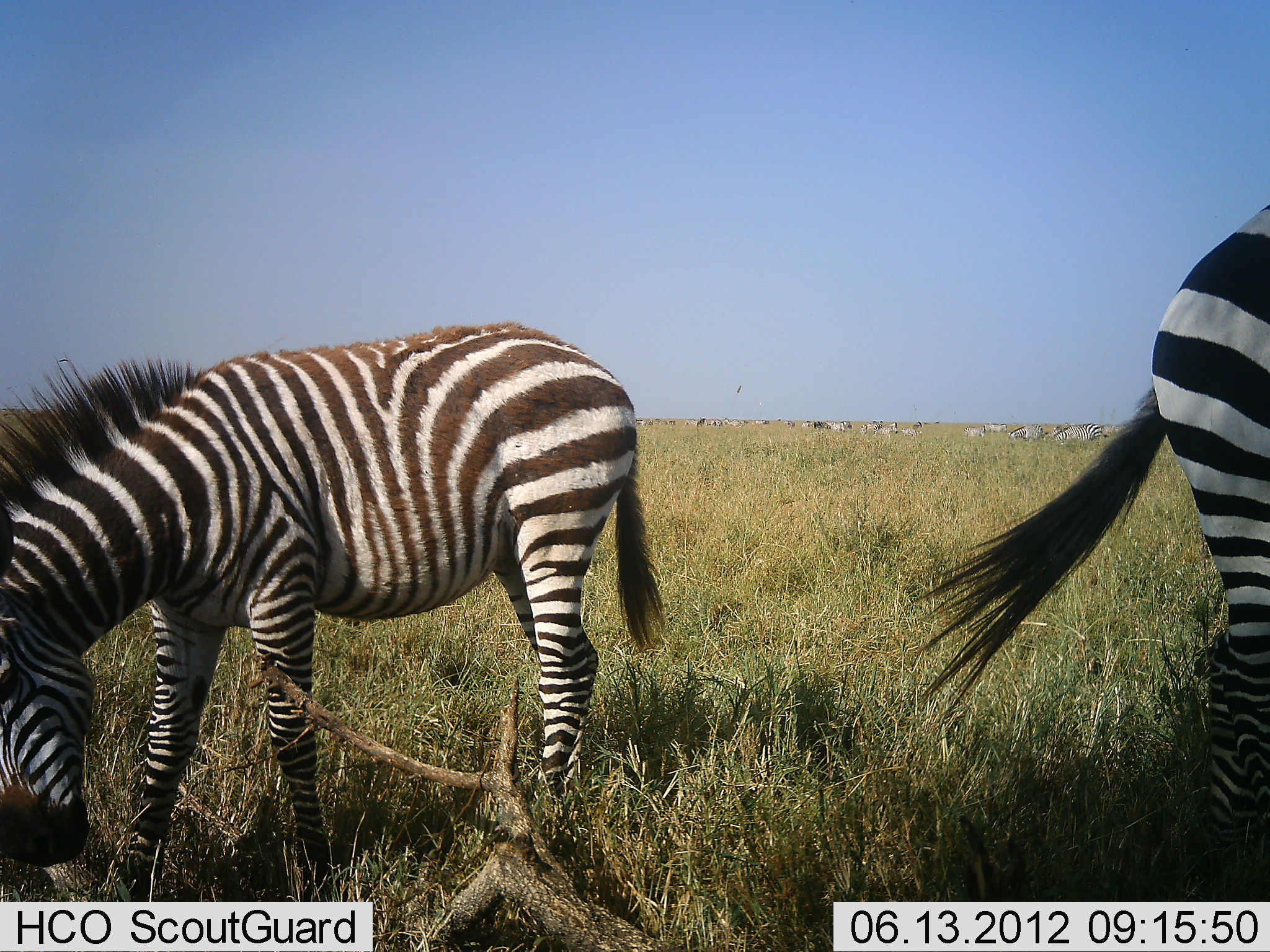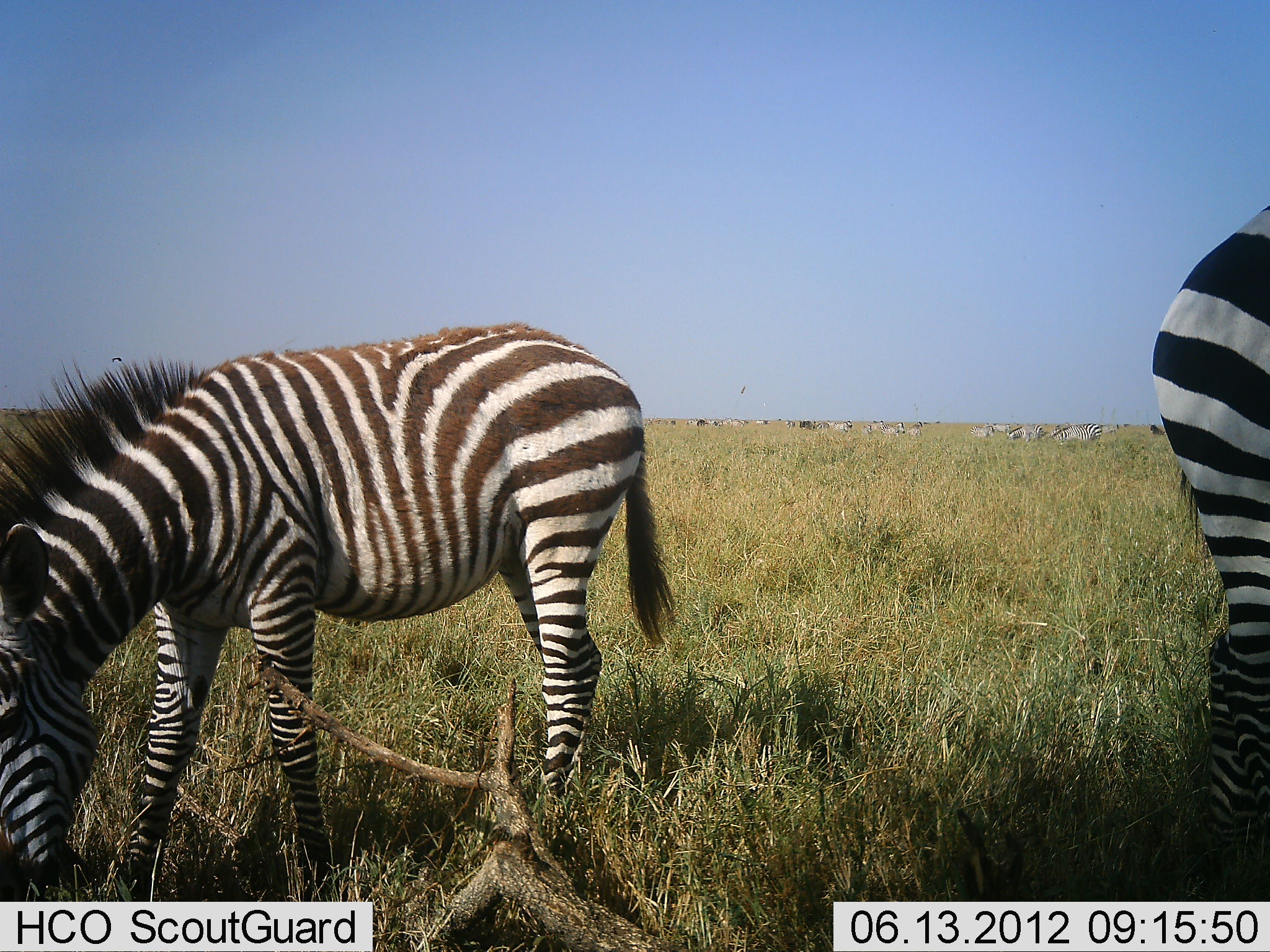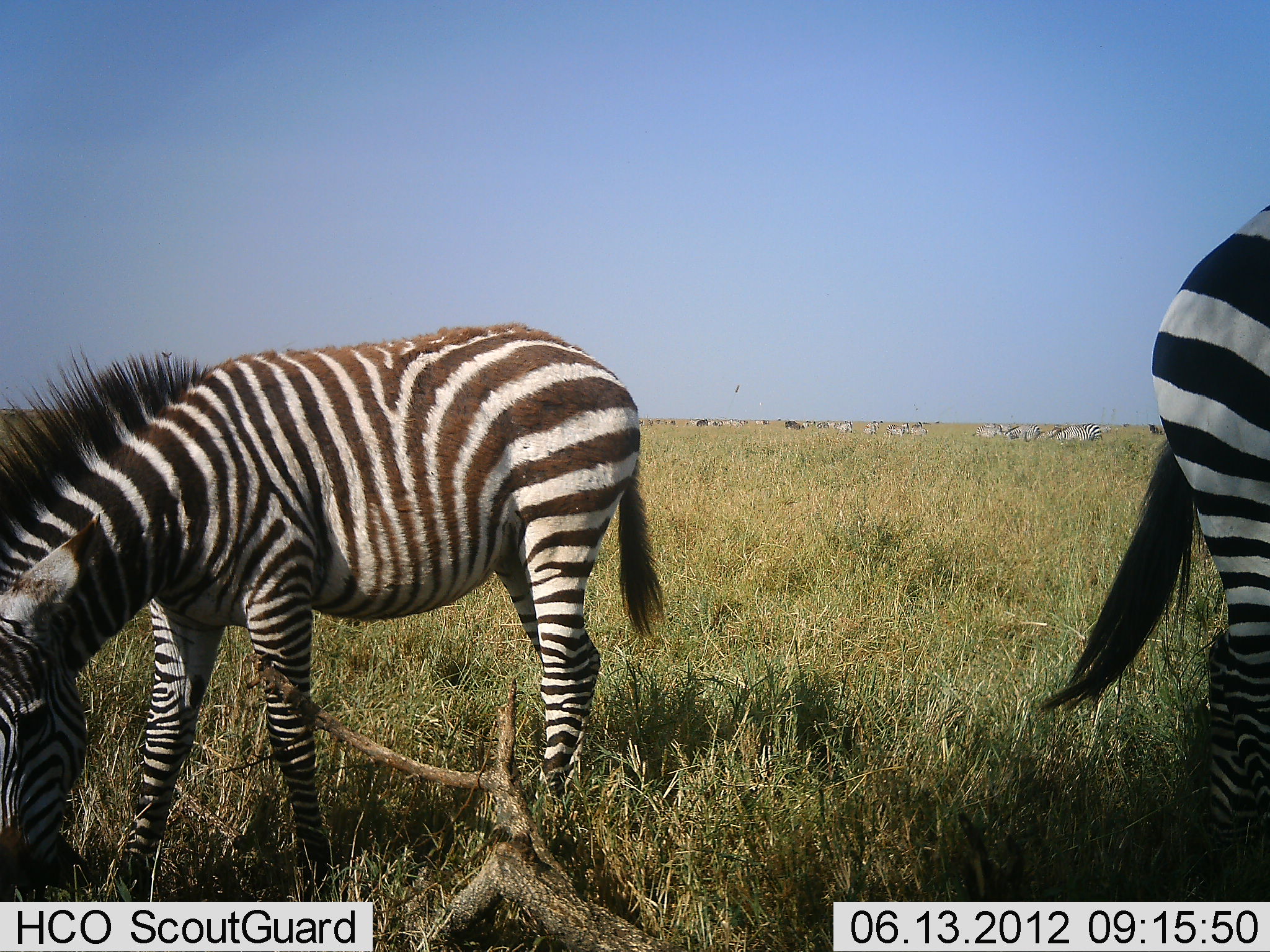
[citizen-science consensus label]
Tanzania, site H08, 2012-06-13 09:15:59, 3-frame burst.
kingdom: Animalia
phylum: Chordata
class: Mammalia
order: Perissodactyla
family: Equidae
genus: Equus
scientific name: Equus quagga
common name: plains zebra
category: zebra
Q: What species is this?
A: Zebra (plains zebra) (Equus quagga).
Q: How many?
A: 11-50.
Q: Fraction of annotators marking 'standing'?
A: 60%.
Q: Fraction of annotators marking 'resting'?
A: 0%.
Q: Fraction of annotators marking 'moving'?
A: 20%.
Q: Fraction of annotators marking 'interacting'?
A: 0%.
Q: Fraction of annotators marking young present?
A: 13%.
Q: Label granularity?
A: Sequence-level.